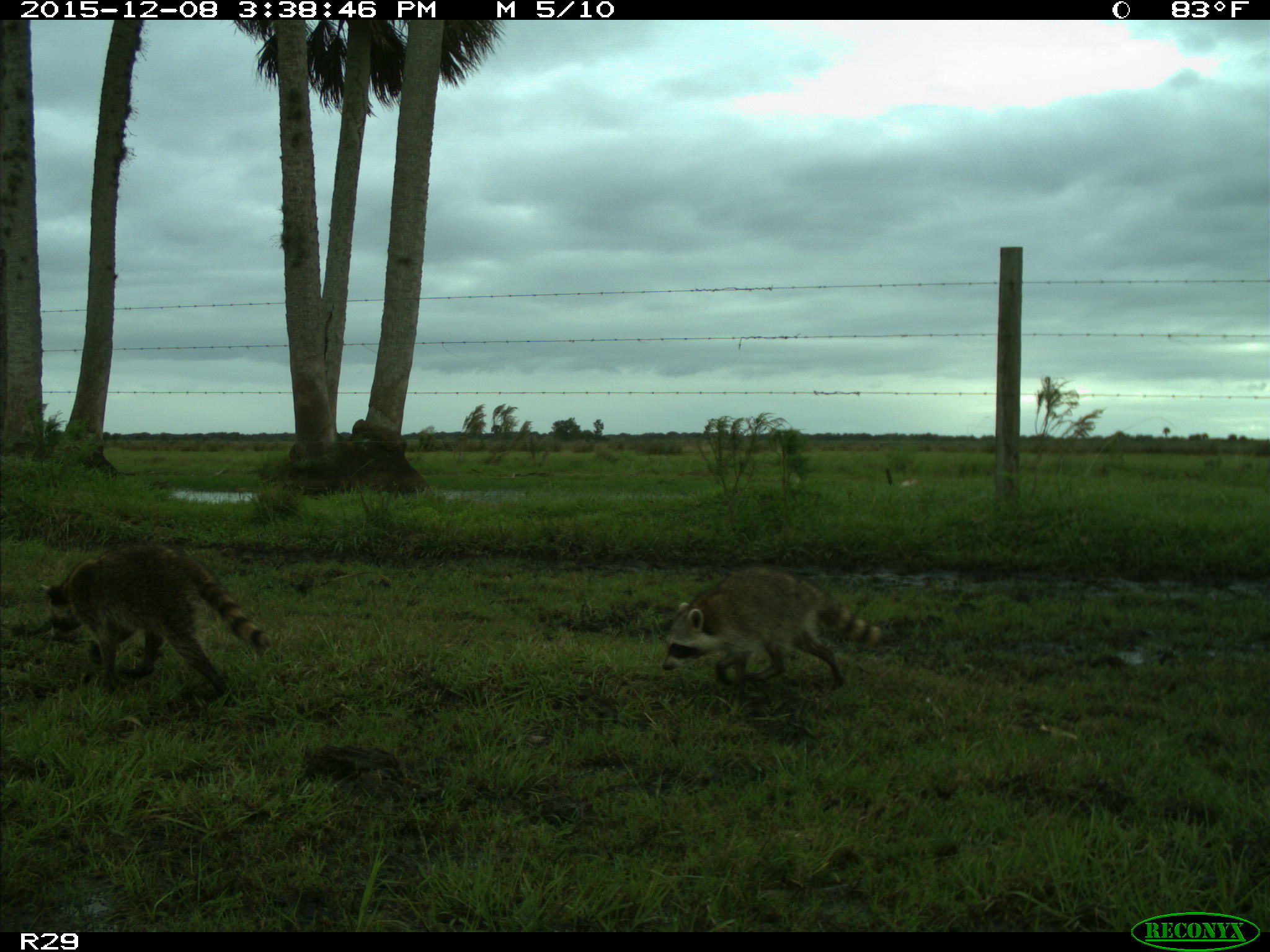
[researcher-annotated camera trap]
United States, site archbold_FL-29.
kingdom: Animalia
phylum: Chordata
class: Mammalia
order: Carnivora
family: Procyonidae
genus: Procyon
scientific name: Procyon lotor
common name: common raccoon